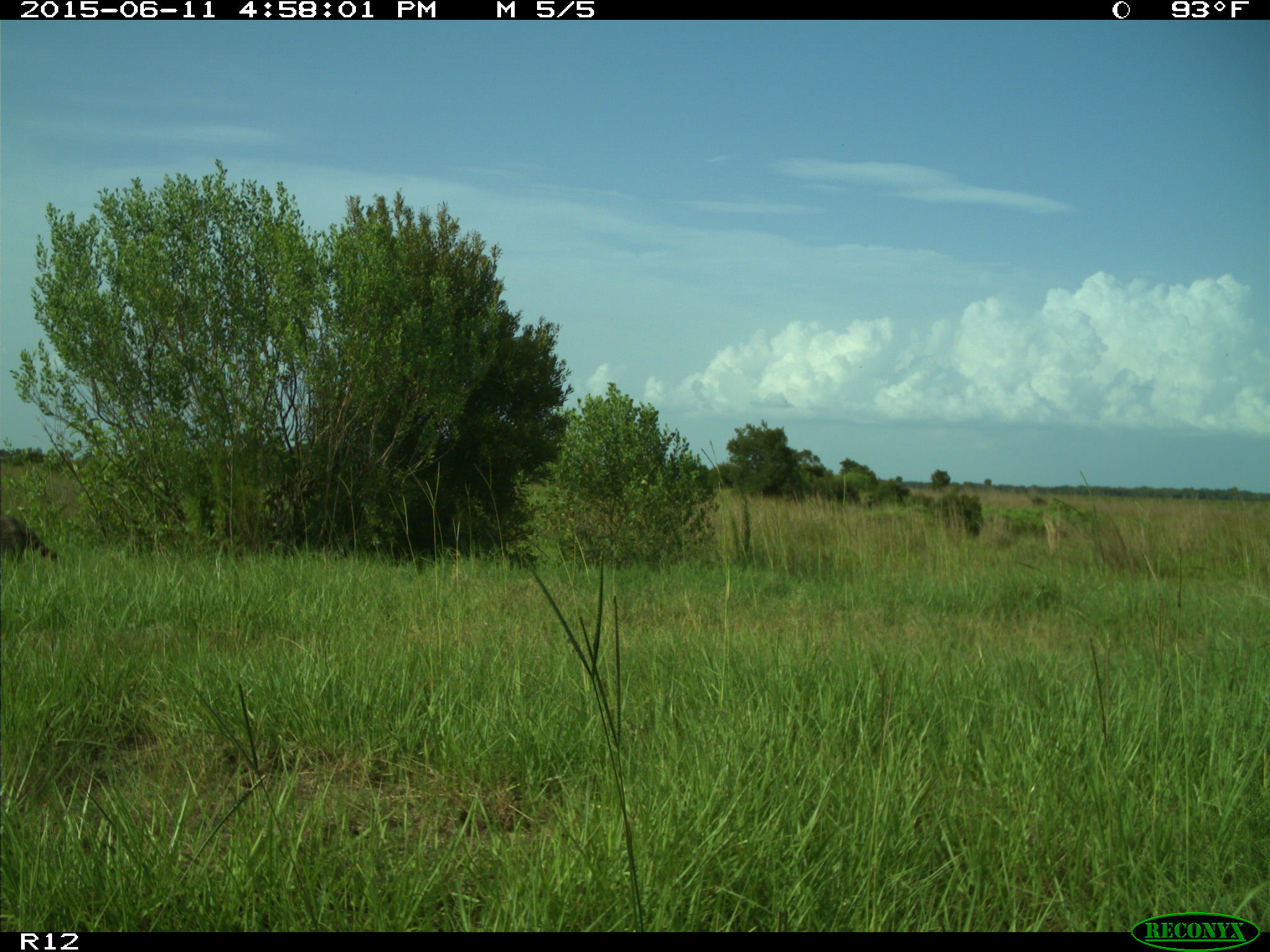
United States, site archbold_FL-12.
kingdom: Animalia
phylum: Chordata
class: Mammalia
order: Carnivora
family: Procyonidae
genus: Procyon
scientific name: Procyon lotor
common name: common raccoon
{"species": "Procyon lotor (common raccoon)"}